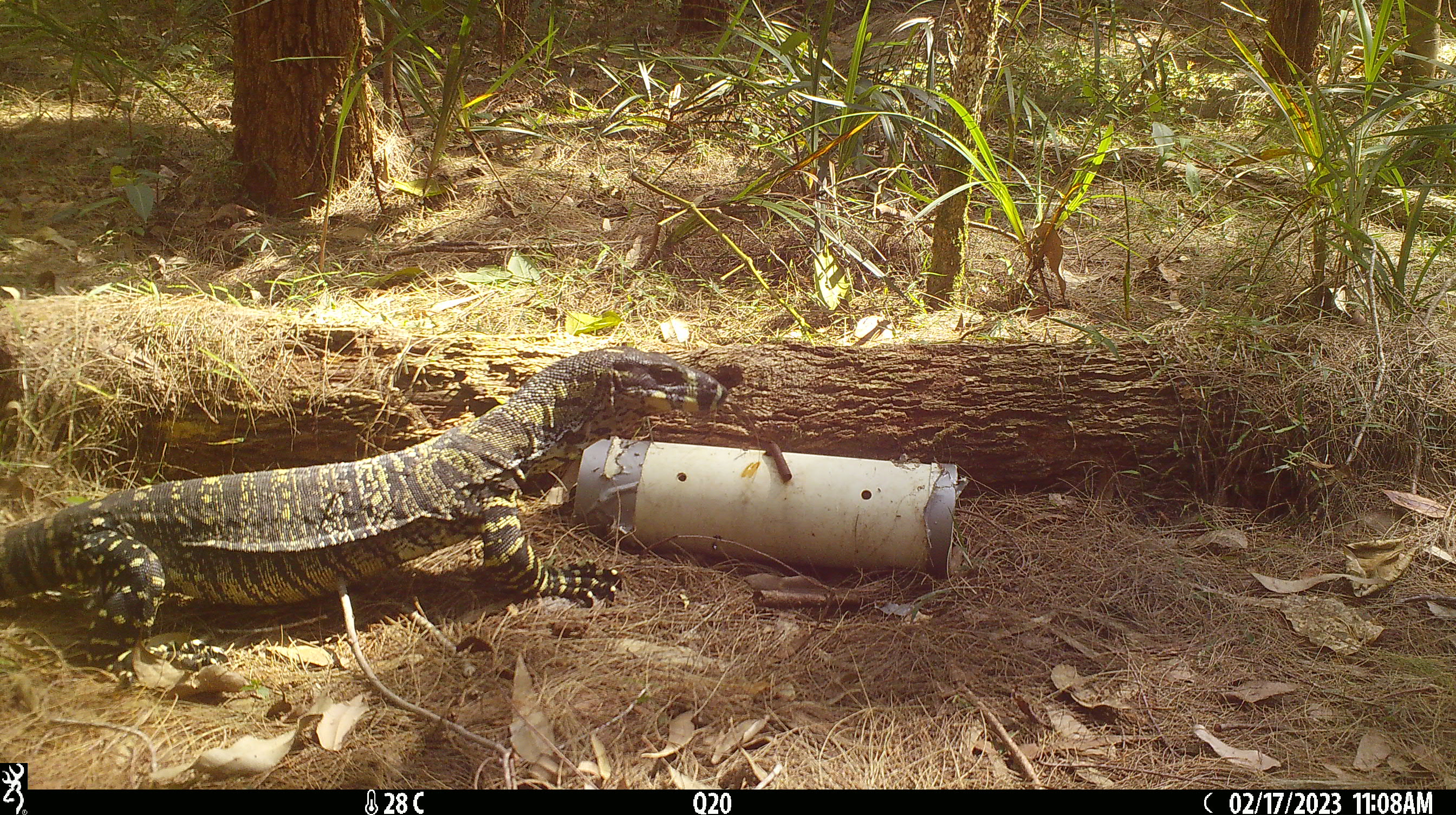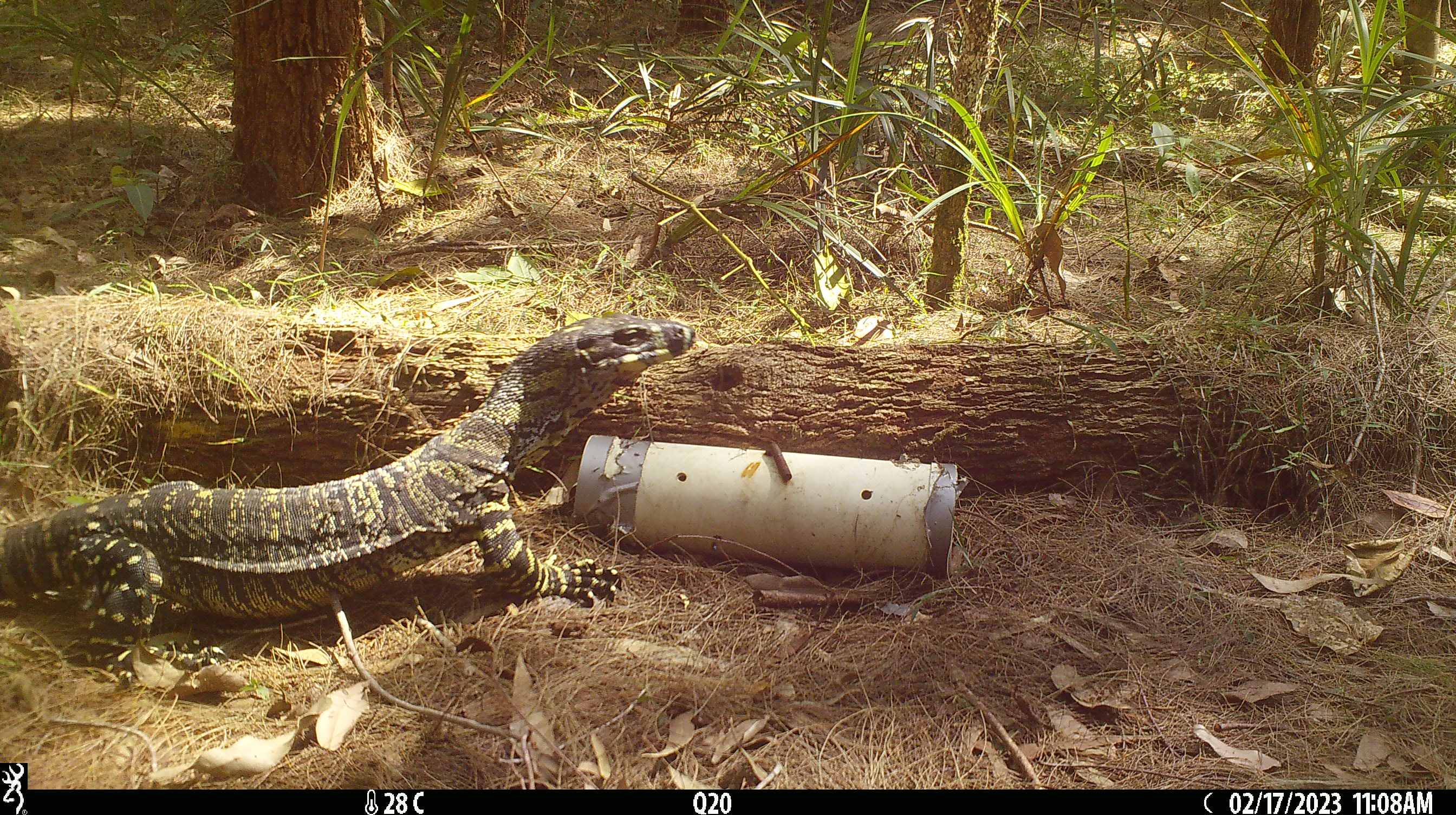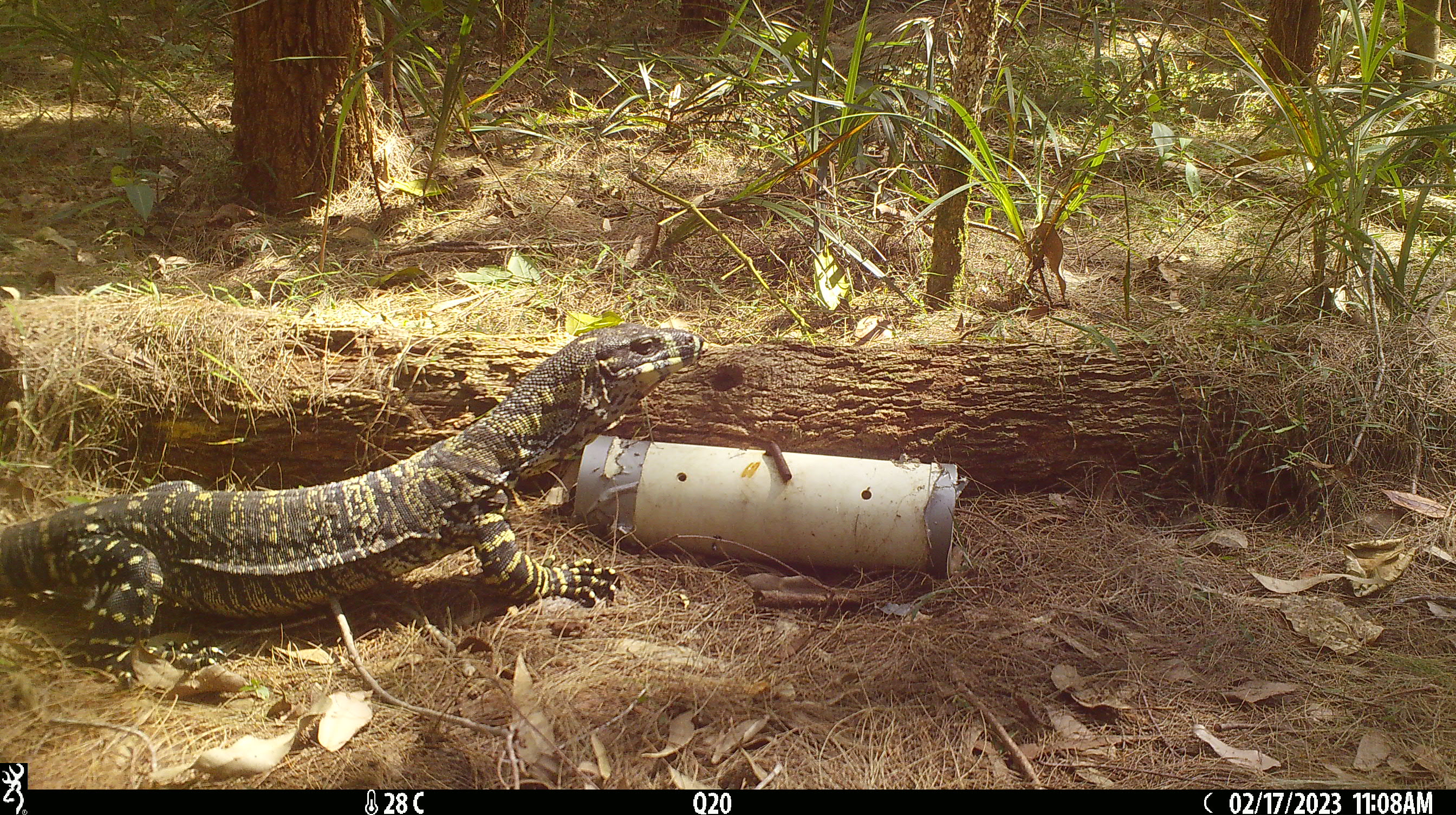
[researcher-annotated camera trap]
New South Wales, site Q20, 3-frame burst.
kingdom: Animalia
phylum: Chordata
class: Reptilia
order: Squamata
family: Varanidae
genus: Varanus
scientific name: Varanus varius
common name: lace monitor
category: goanna